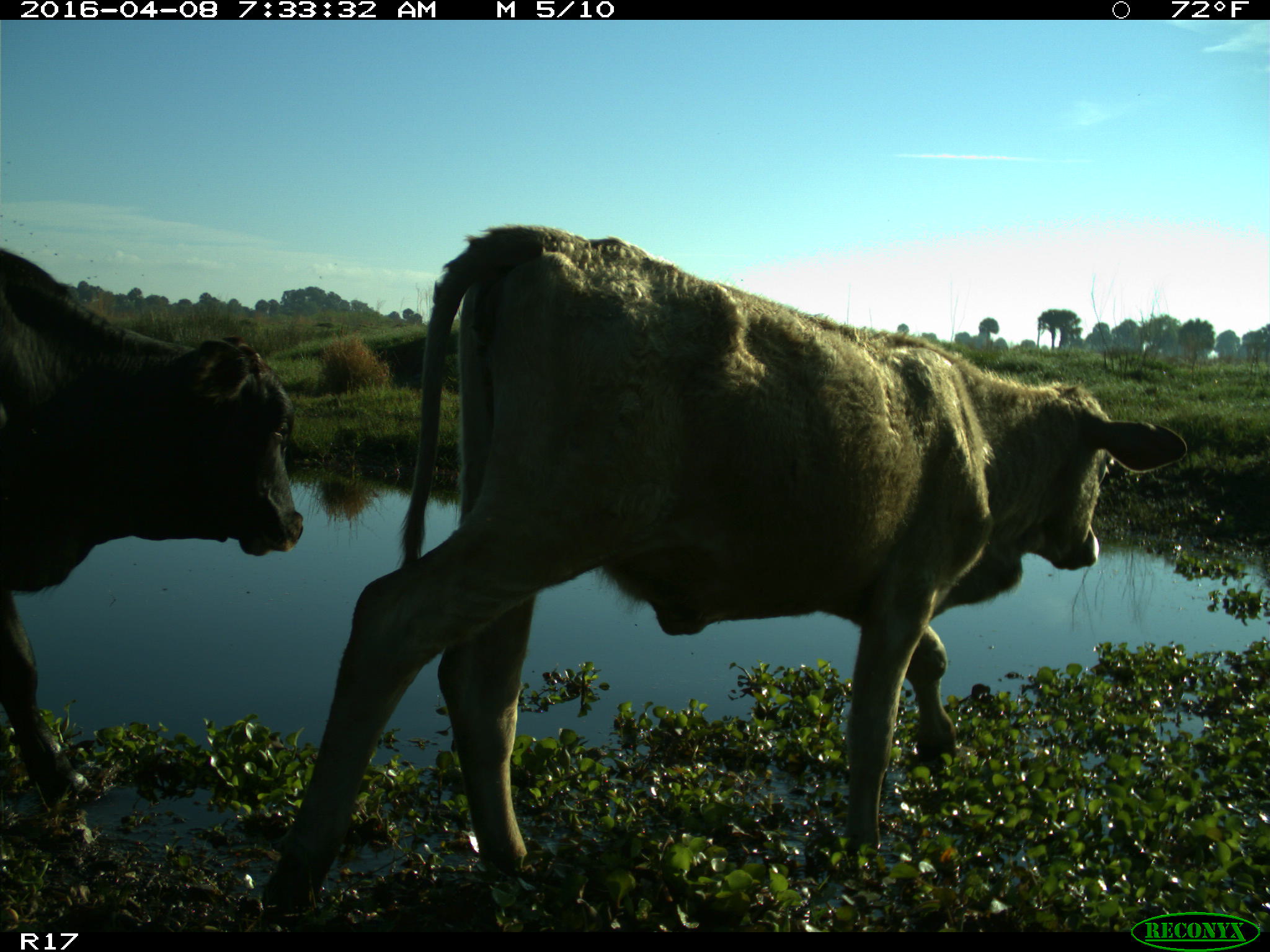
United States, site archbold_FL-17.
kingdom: Animalia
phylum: Chordata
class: Mammalia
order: Artiodactyla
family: Bovidae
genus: Bos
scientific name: Bos taurus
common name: domestic cow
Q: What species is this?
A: Bos taurus (domestic cow).